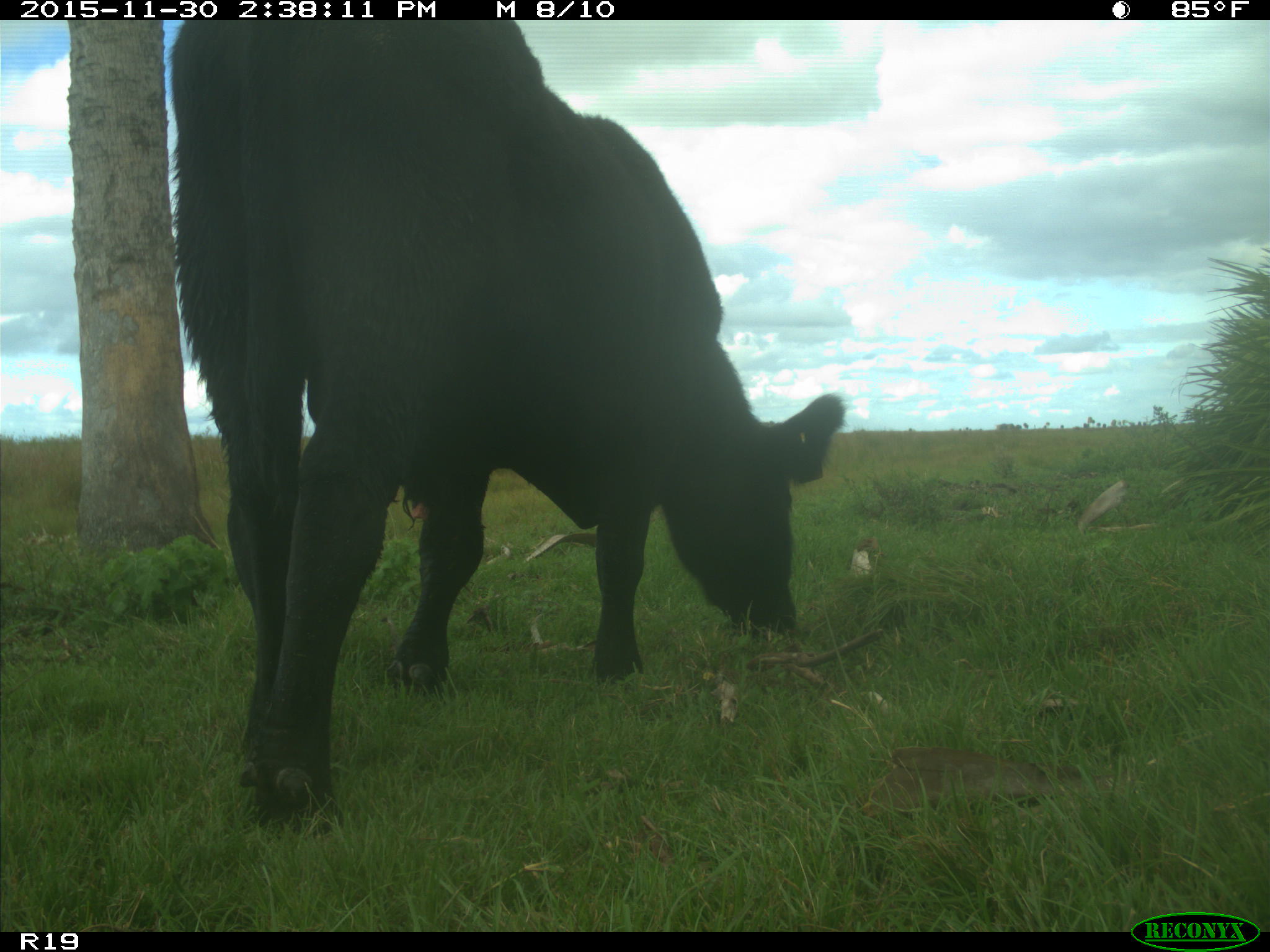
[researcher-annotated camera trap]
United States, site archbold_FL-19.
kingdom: Animalia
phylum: Chordata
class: Mammalia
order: Artiodactyla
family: Bovidae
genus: Bos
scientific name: Bos taurus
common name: domestic cow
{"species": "Bos taurus (domestic cow)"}